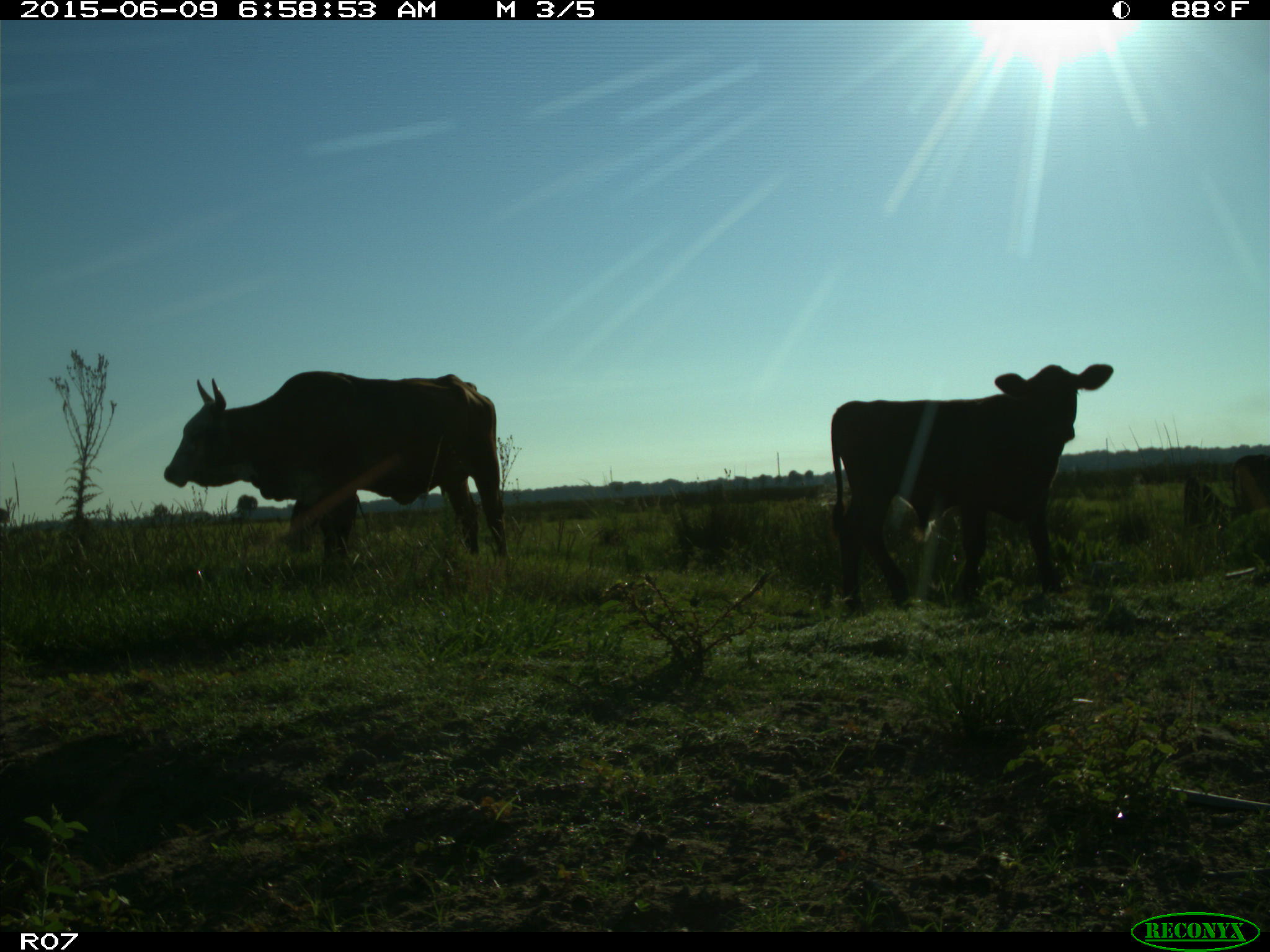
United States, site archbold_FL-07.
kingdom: Animalia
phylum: Chordata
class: Mammalia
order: Artiodactyla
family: Bovidae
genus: Bos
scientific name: Bos taurus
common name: domestic cow